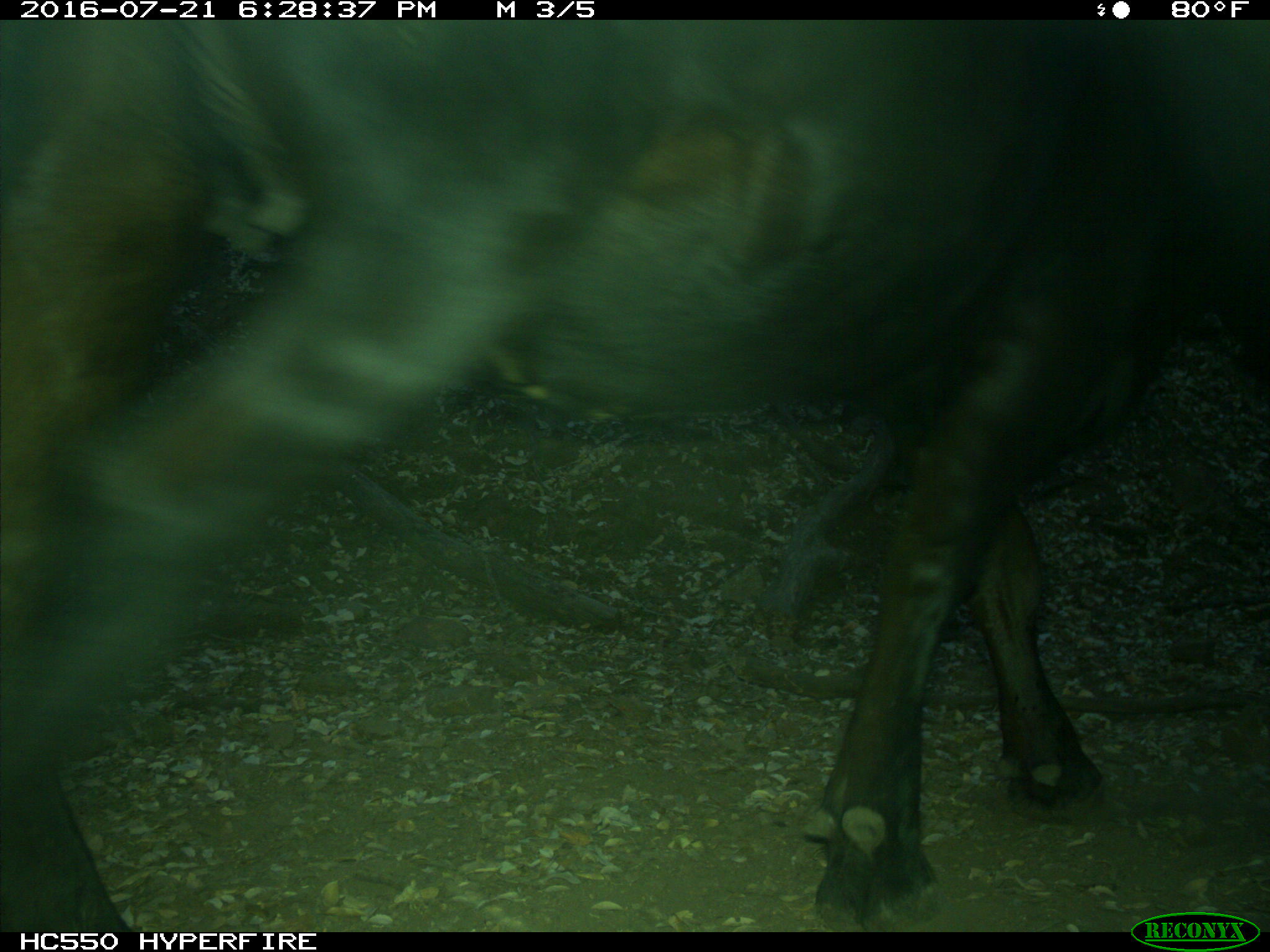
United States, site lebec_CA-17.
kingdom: Animalia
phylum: Chordata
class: Mammalia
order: Artiodactyla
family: Bovidae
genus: Bos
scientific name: Bos taurus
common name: domestic cow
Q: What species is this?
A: Bos taurus (domestic cow).